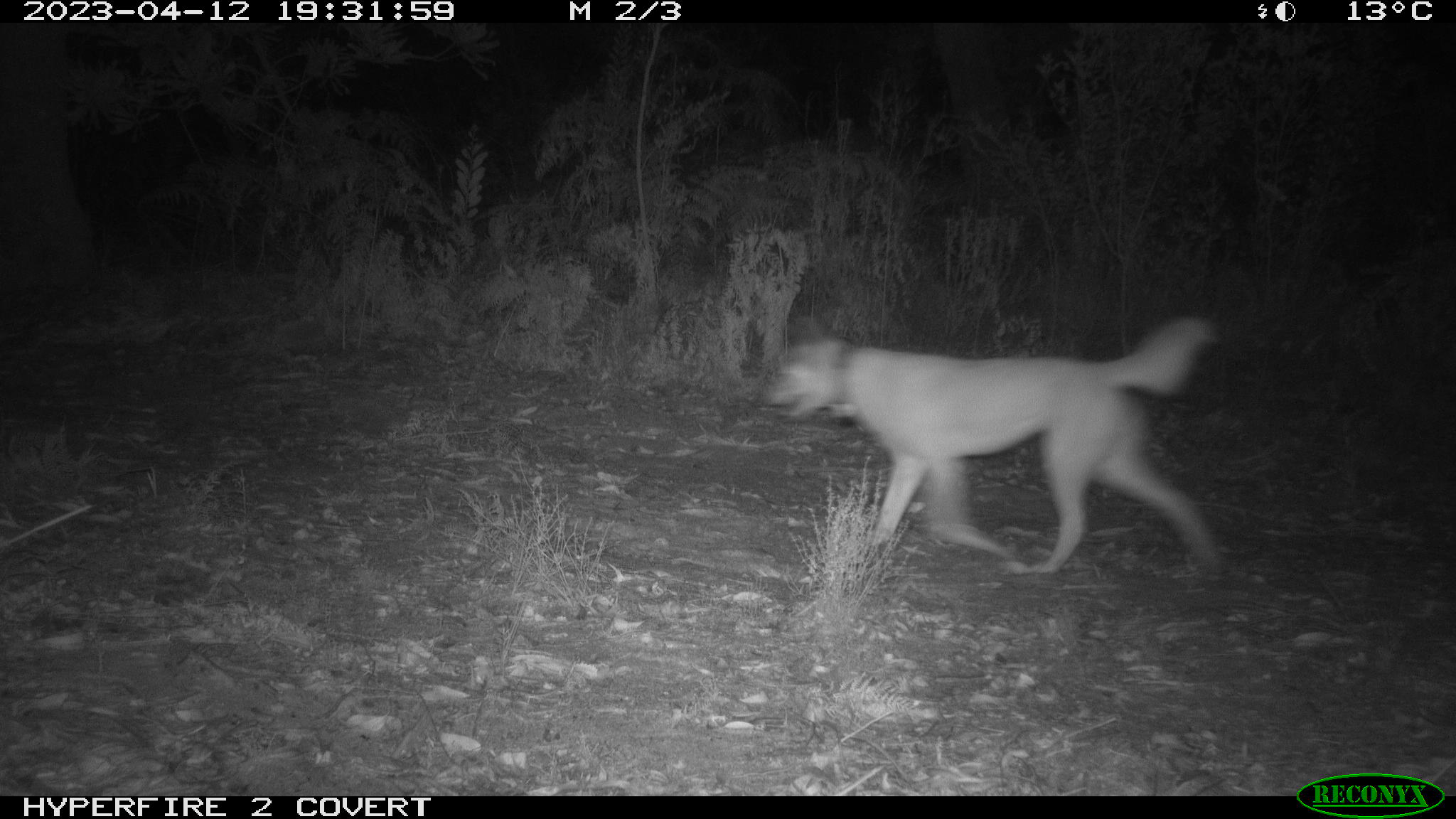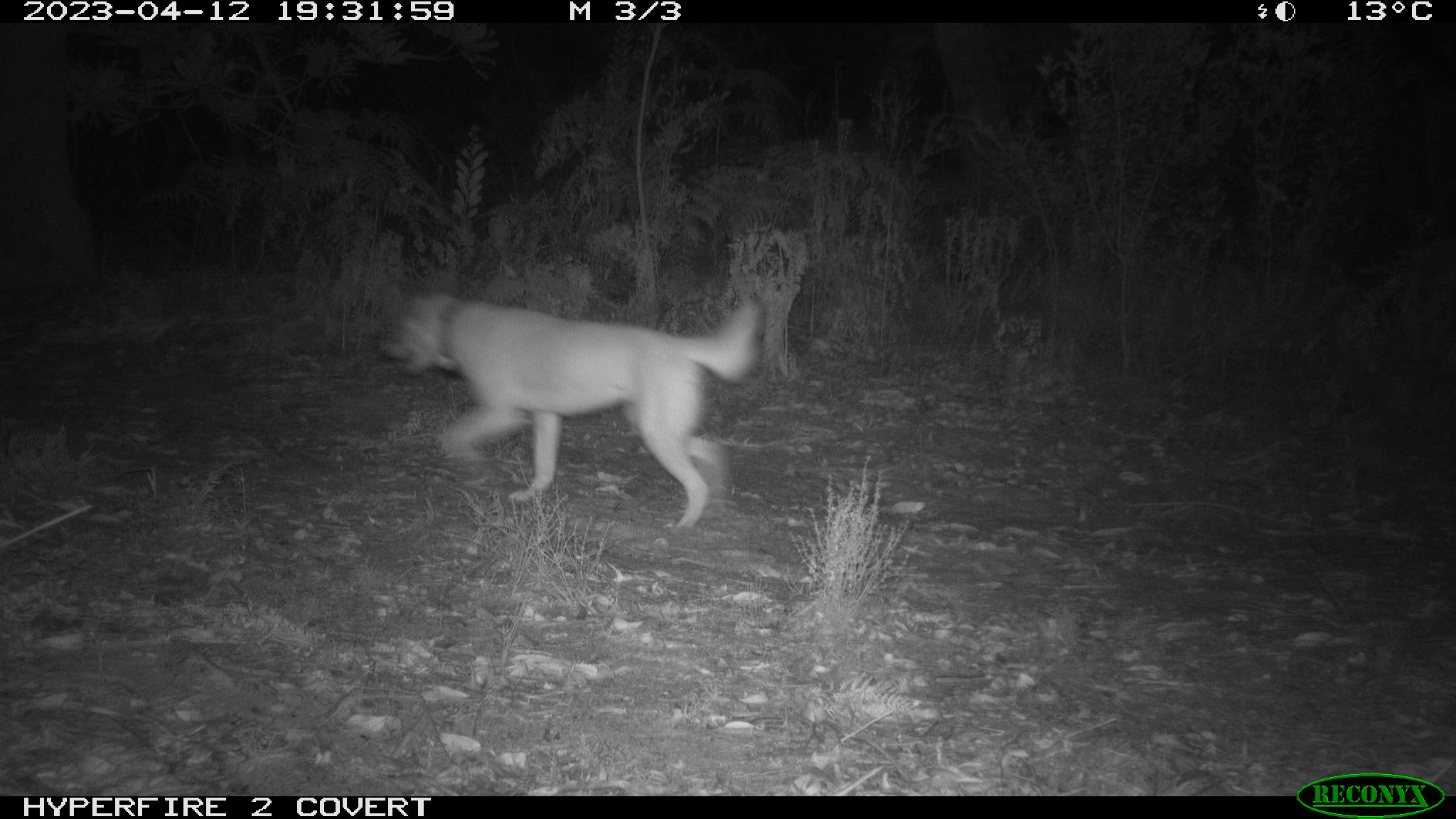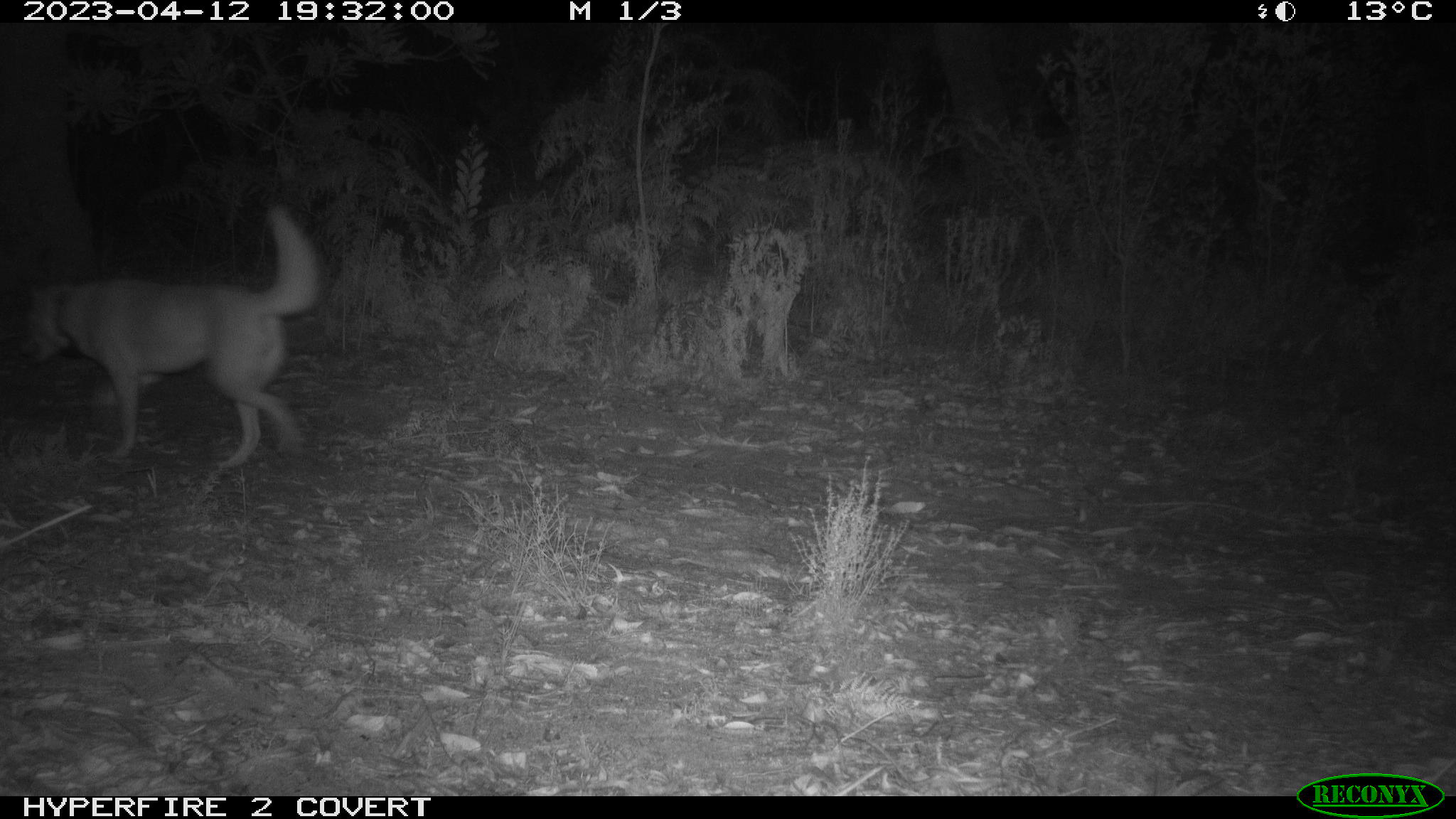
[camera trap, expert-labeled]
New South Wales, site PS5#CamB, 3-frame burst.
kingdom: Animalia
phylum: Chordata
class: Mammalia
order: Carnivora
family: Canidae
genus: Canis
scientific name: Canis familiaris dingo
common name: dingo